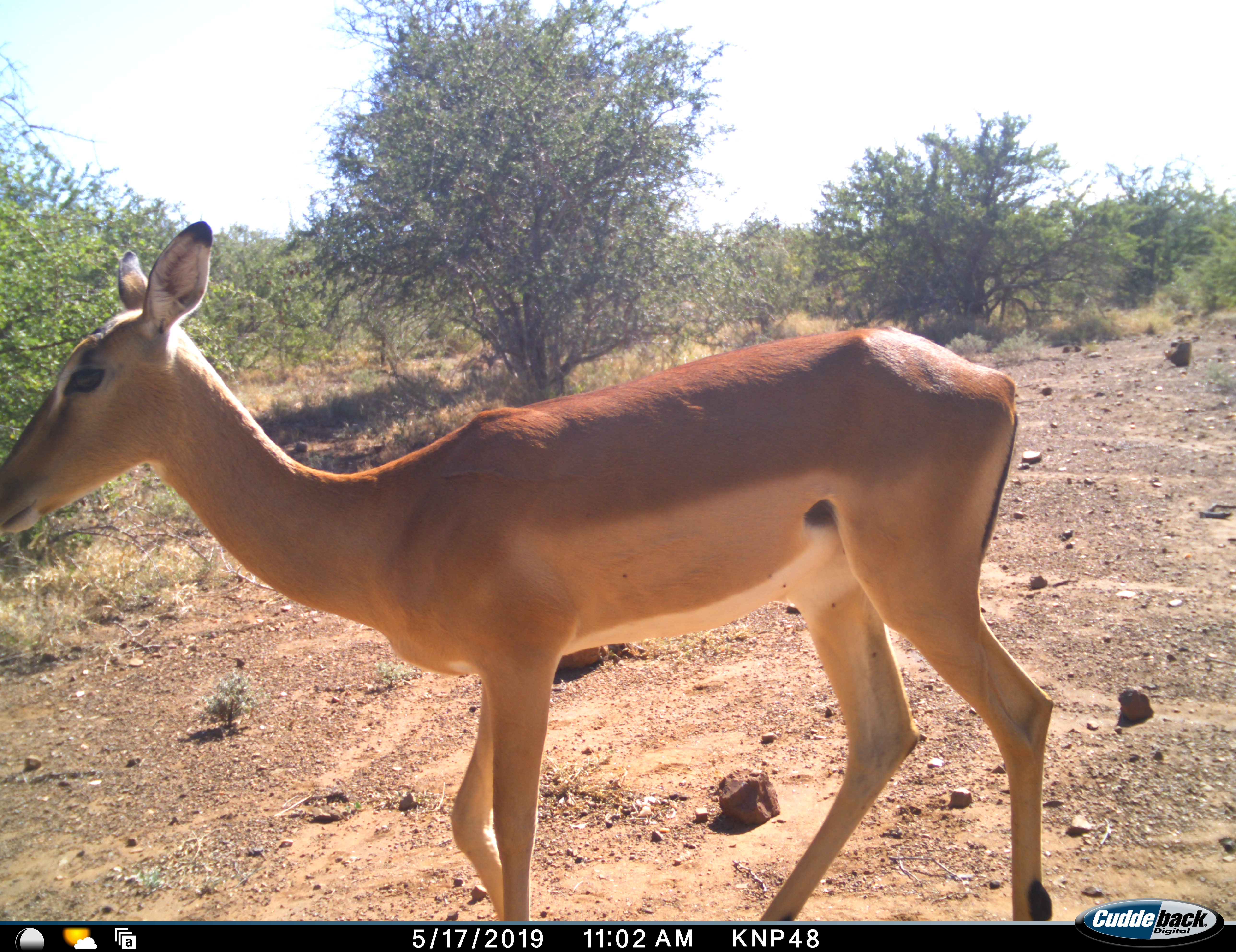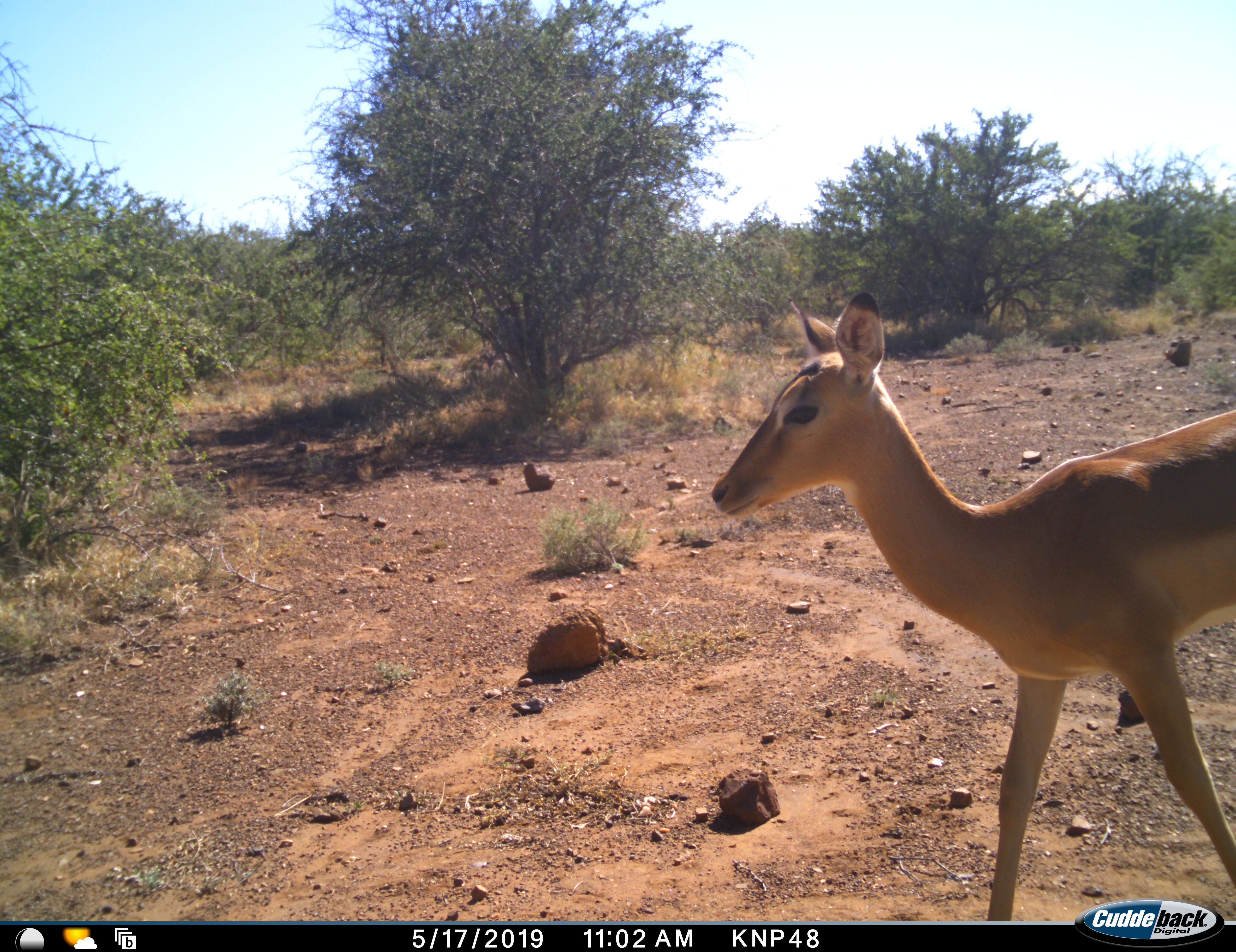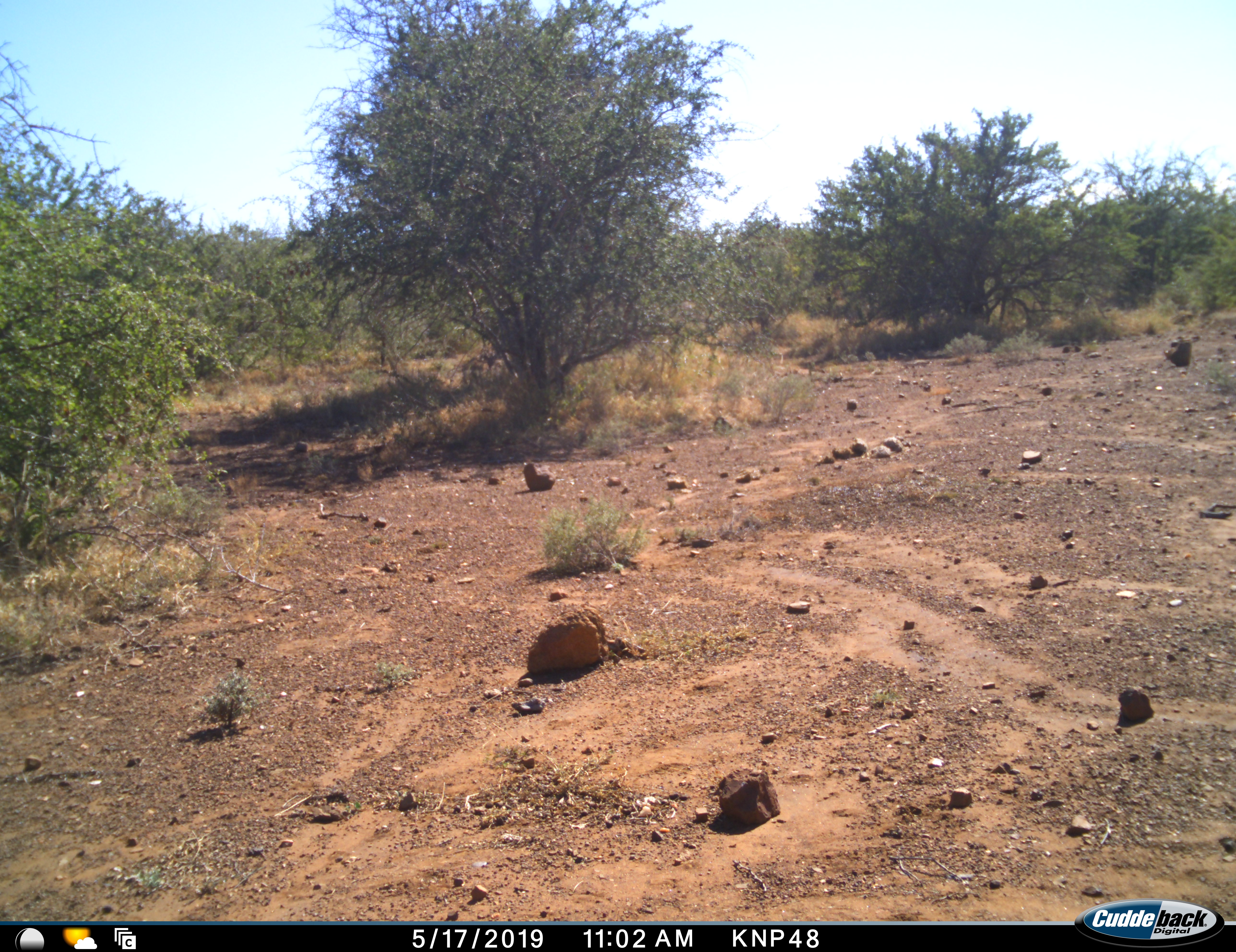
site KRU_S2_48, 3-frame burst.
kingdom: Animalia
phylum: Chordata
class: Mammalia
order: Artiodactyla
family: Bovidae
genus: Aepyceros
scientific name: Aepyceros melampus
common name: impala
Impala (Aepyceros melampus), count 1. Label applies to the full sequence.